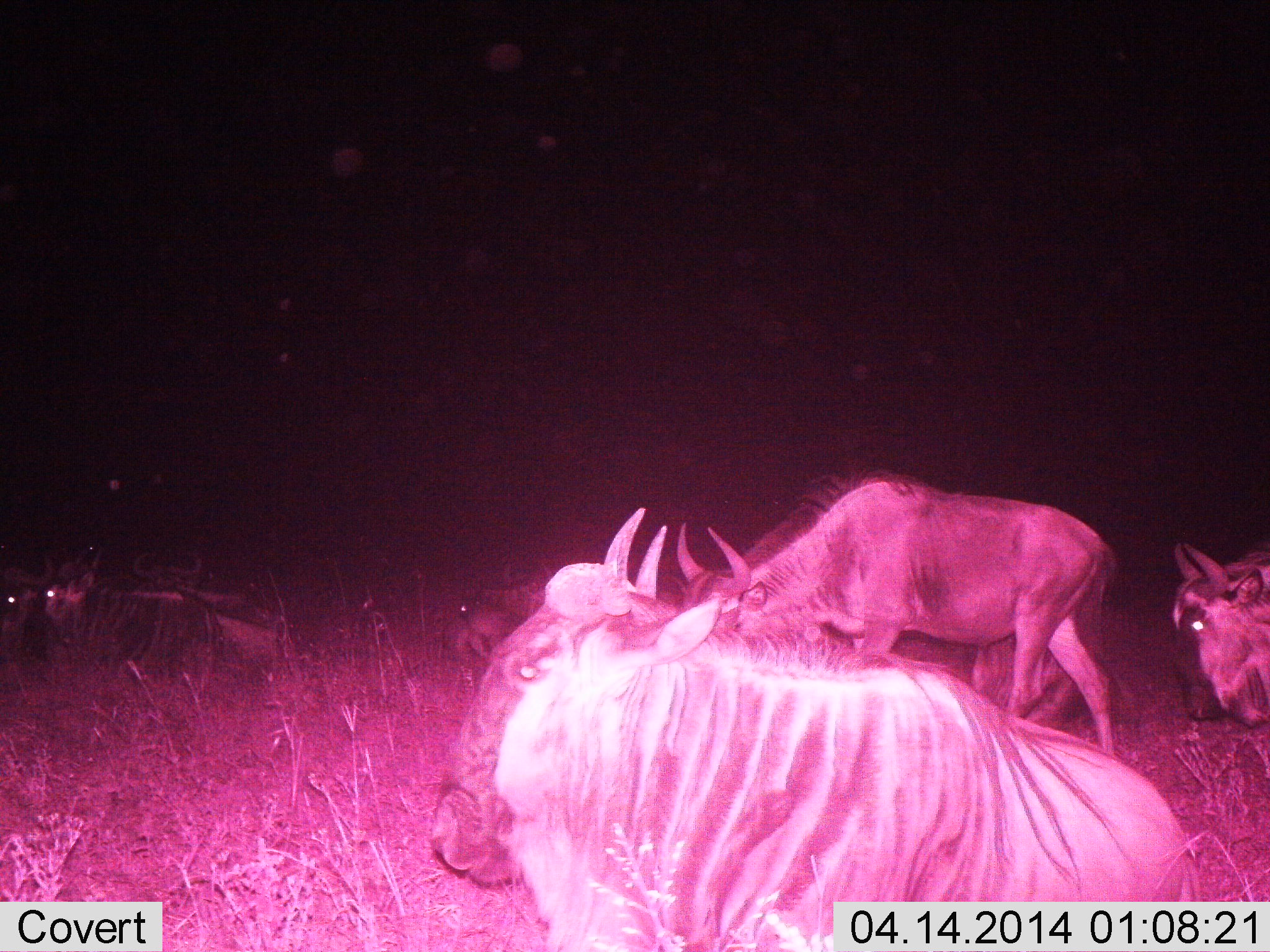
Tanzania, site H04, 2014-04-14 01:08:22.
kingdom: Animalia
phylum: Chordata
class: Mammalia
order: Artiodactyla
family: Bovidae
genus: Connochaetes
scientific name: Connochaetes taurinus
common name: blue wildebeest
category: wildebeest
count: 6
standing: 50%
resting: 60%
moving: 30%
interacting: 0%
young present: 0%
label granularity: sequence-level